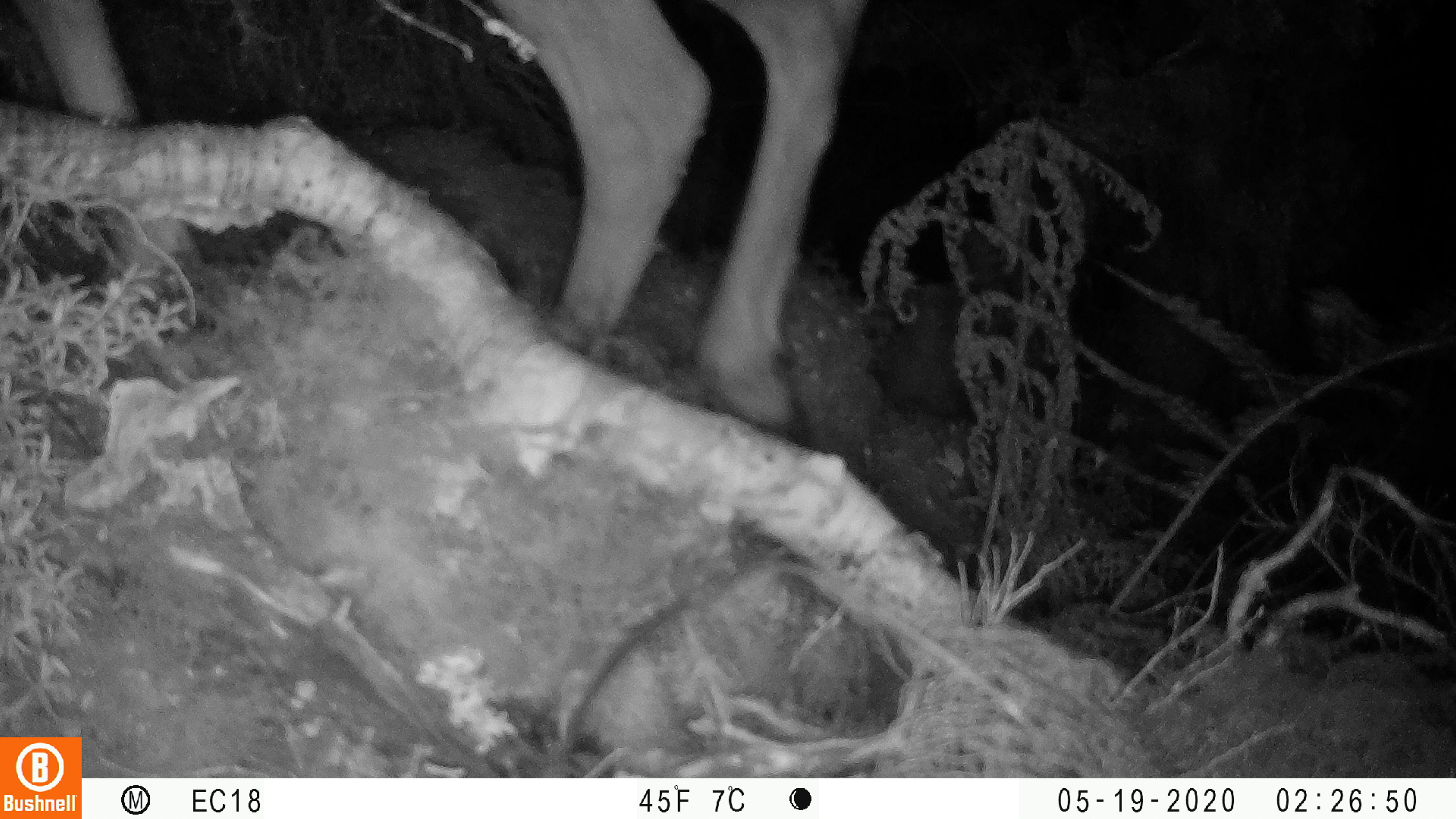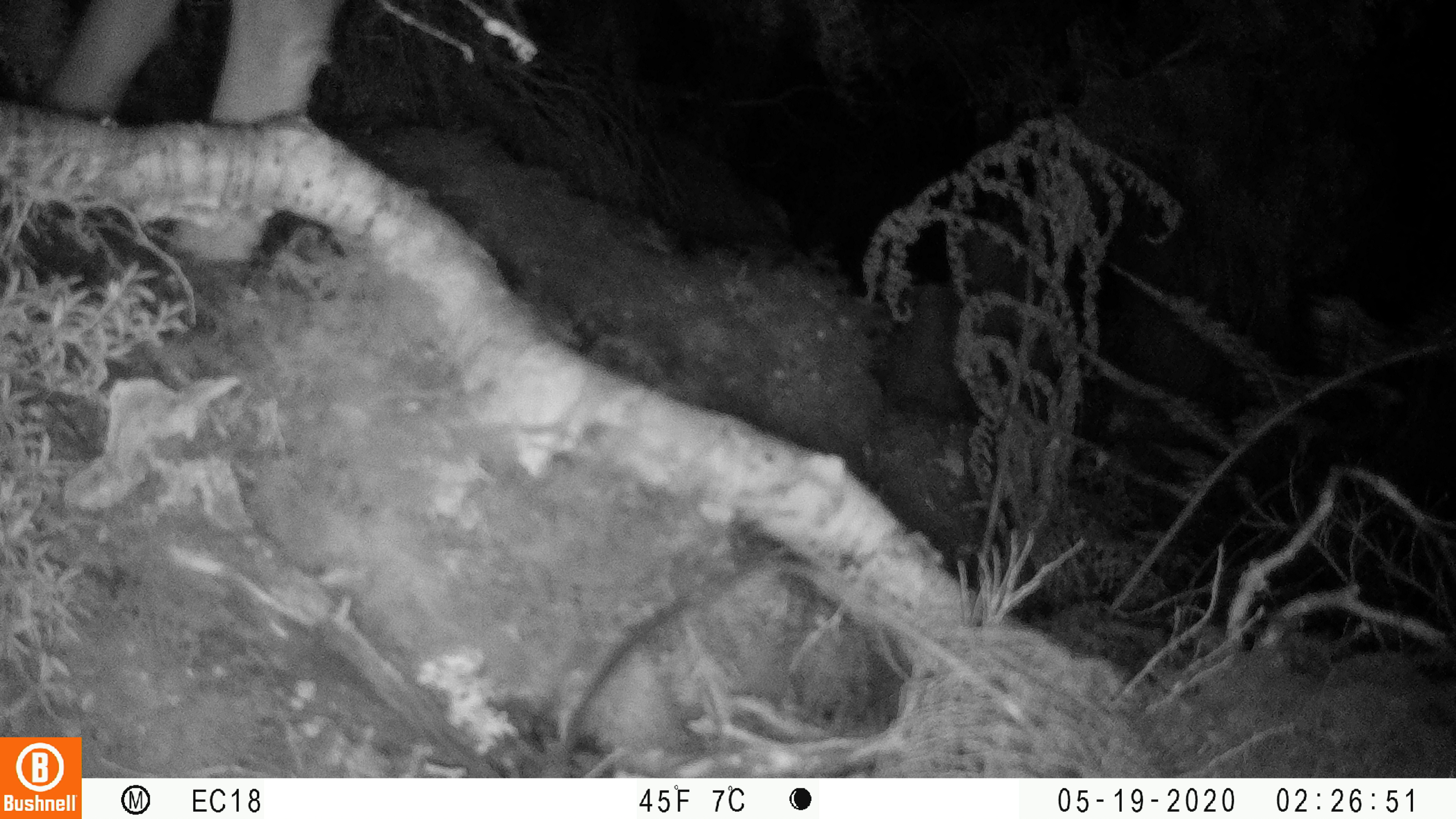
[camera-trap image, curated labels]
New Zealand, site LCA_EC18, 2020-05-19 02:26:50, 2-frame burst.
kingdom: Animalia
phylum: Chordata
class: Mammalia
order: Artiodactyla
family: Cervidae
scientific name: Cervidae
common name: deer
Deer (Cervidae).